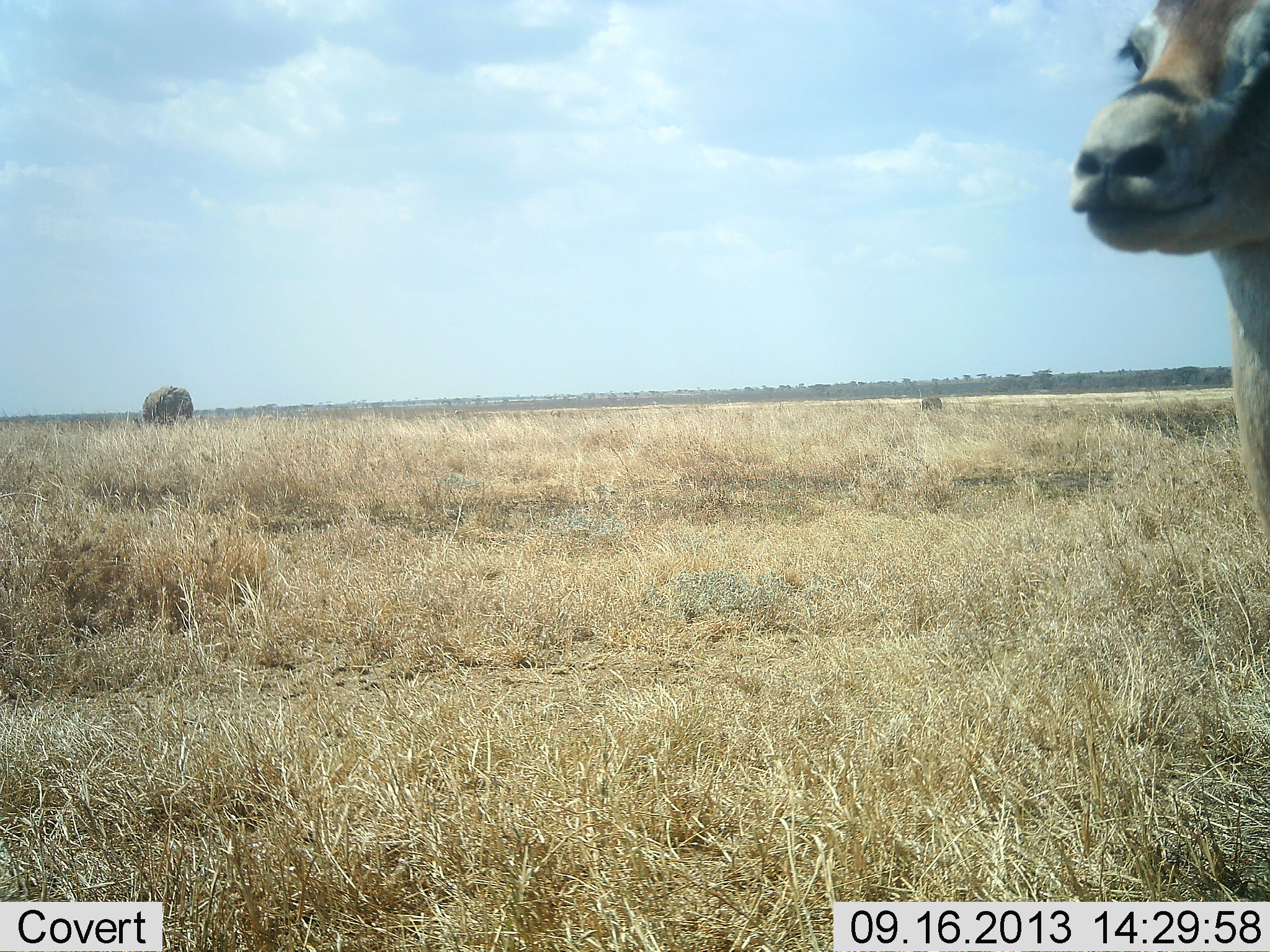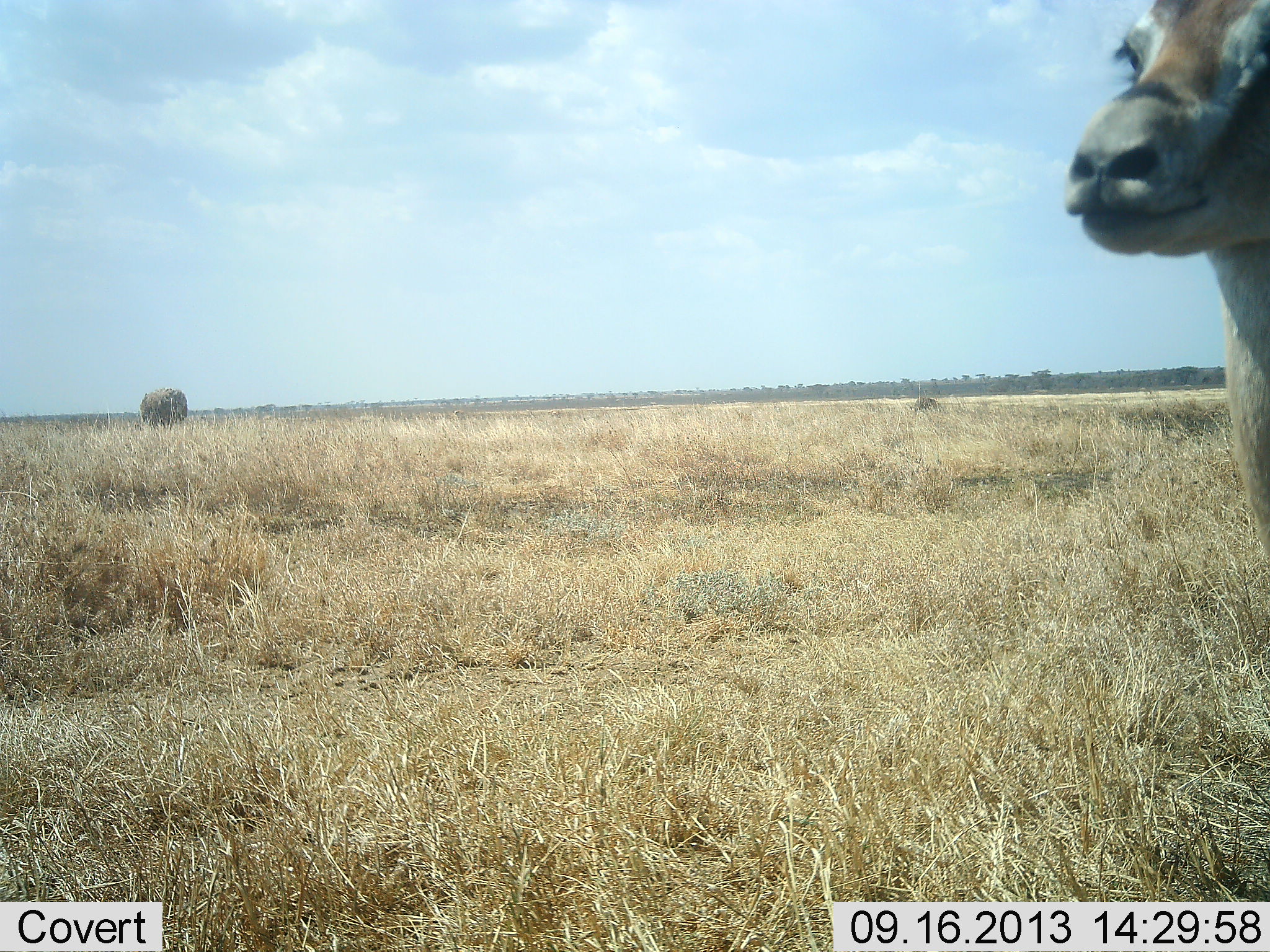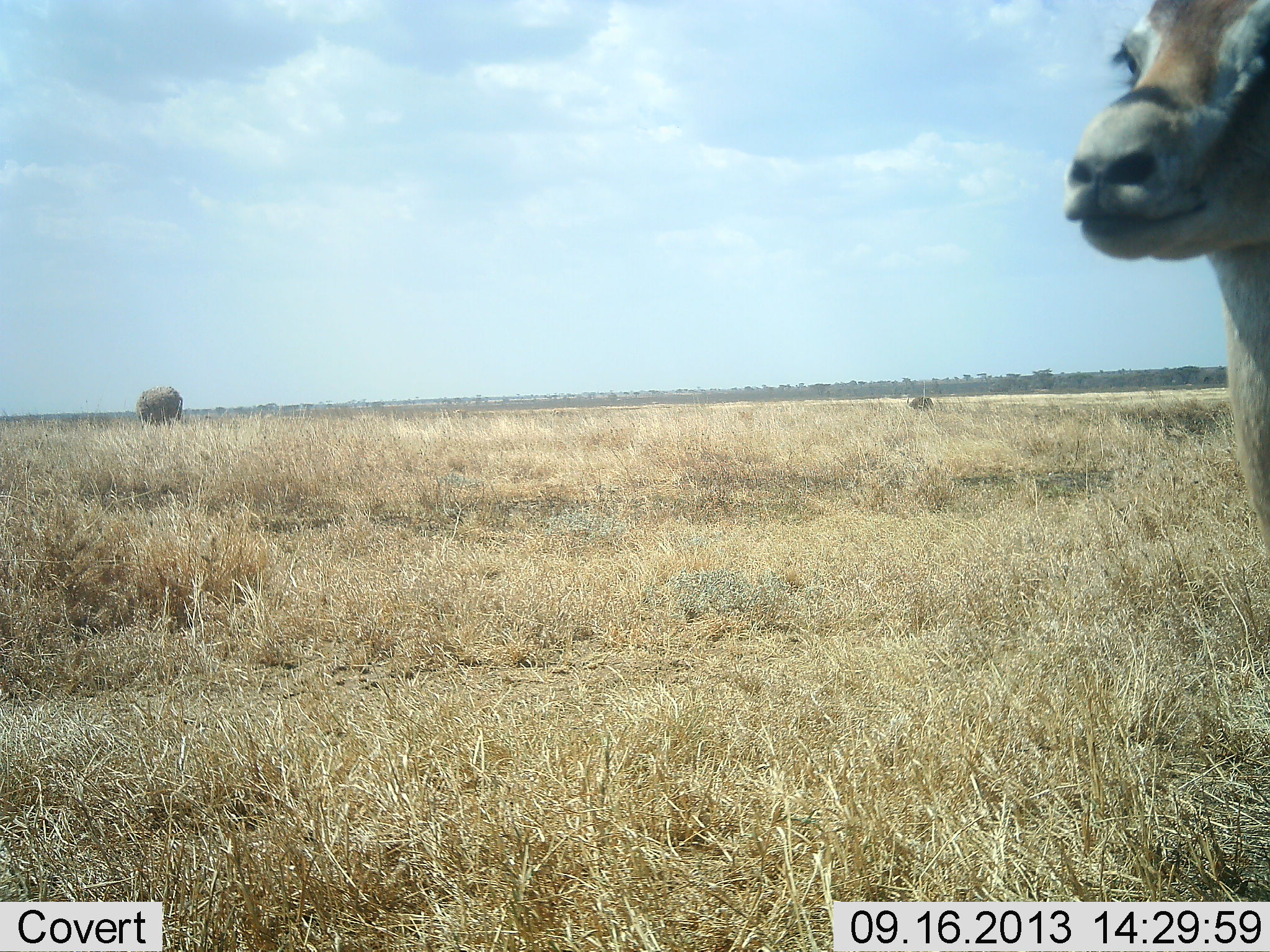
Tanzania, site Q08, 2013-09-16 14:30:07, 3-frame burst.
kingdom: Animalia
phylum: Chordata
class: Mammalia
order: Proboscidea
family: Elephantidae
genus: Loxodonta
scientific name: Loxodonta africana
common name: african bush elephant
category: elephant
Elephant (african bush elephant) (Loxodonta africana), count 2. Behavior (volunteer vote fractions): standing 18%, resting 0%, moving 73%, interacting 0%. Young present (vote fraction): 9%. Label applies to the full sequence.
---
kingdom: Animalia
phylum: Chordata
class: Mammalia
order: Artiodactyla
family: Bovidae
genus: Eudorcas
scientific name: Eudorcas thomsonii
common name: thomson's gazelle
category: gazellethomsons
Gazellethomsons (thomson's gazelle) (Eudorcas thomsonii), count 1. Behavior (volunteer vote fractions): standing 100%, resting 0%, moving 0%, interacting 0%. Young present (vote fraction): 0%. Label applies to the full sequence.